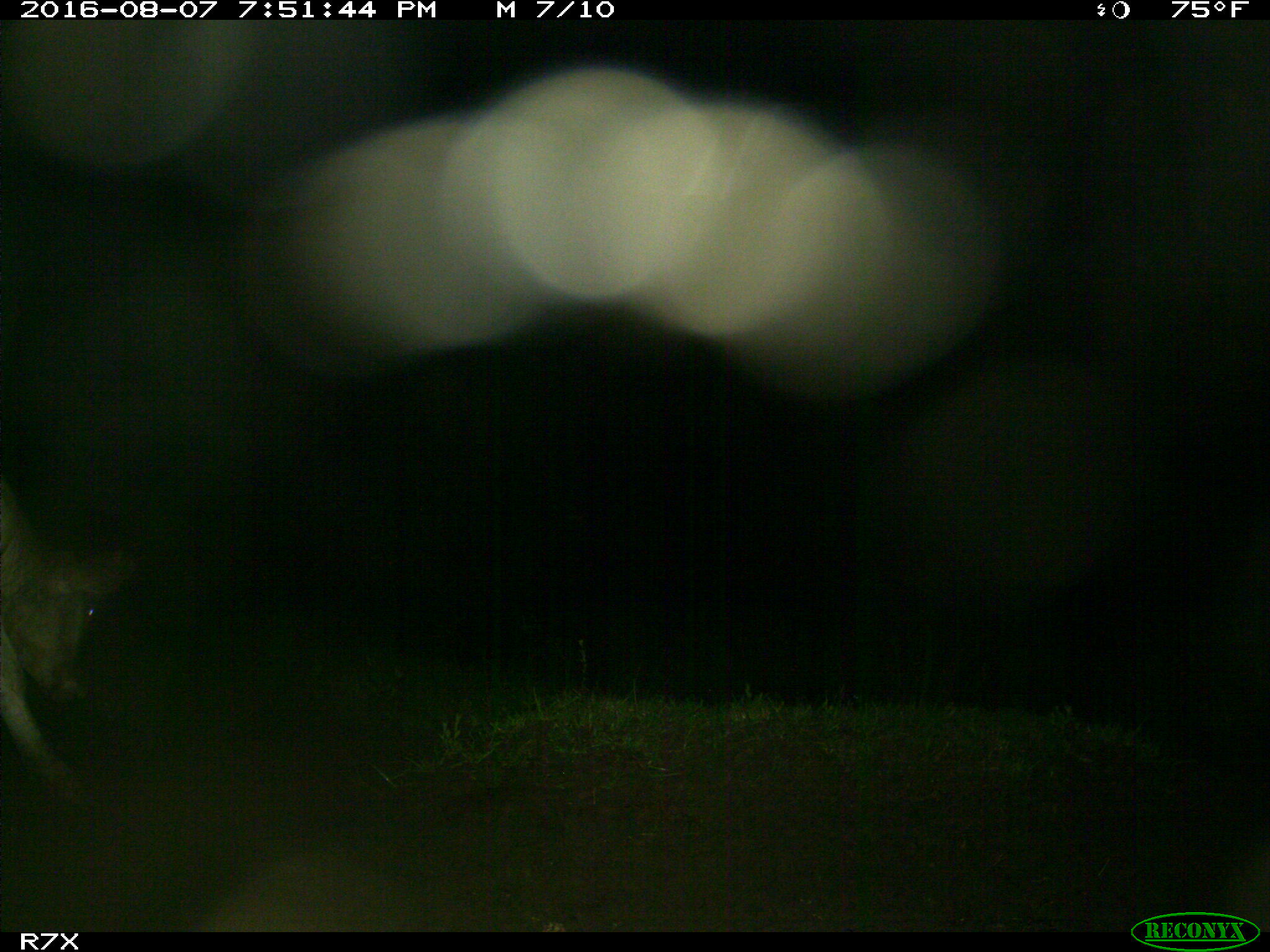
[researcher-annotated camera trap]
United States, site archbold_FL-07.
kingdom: Animalia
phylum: Chordata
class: Mammalia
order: Artiodactyla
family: Bovidae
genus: Bos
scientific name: Bos taurus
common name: domestic cow